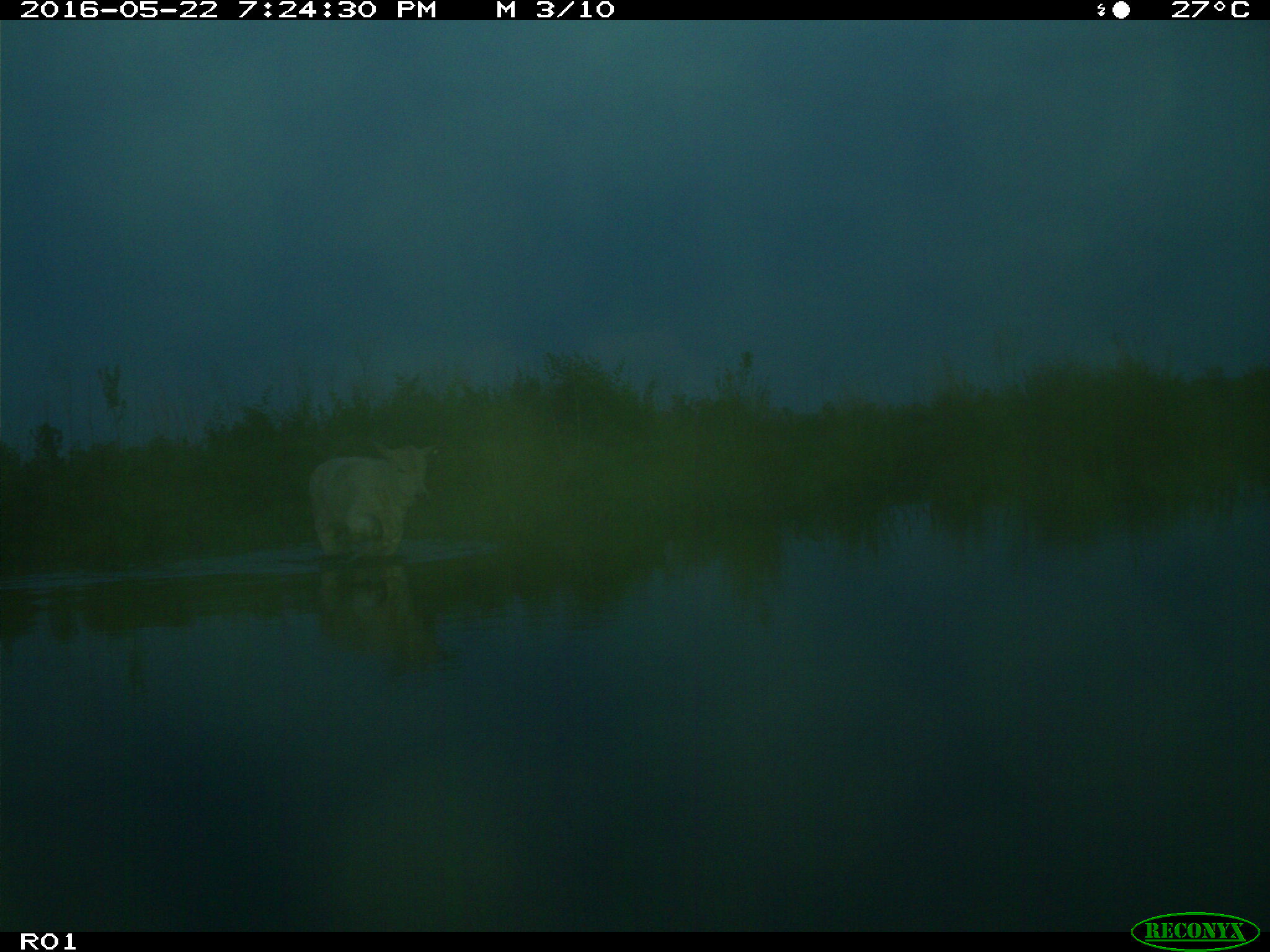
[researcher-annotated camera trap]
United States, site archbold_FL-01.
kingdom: Animalia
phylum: Chordata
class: Mammalia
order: Artiodactyla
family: Bovidae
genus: Bos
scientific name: Bos taurus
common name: domestic cow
Bos taurus (domestic cow).